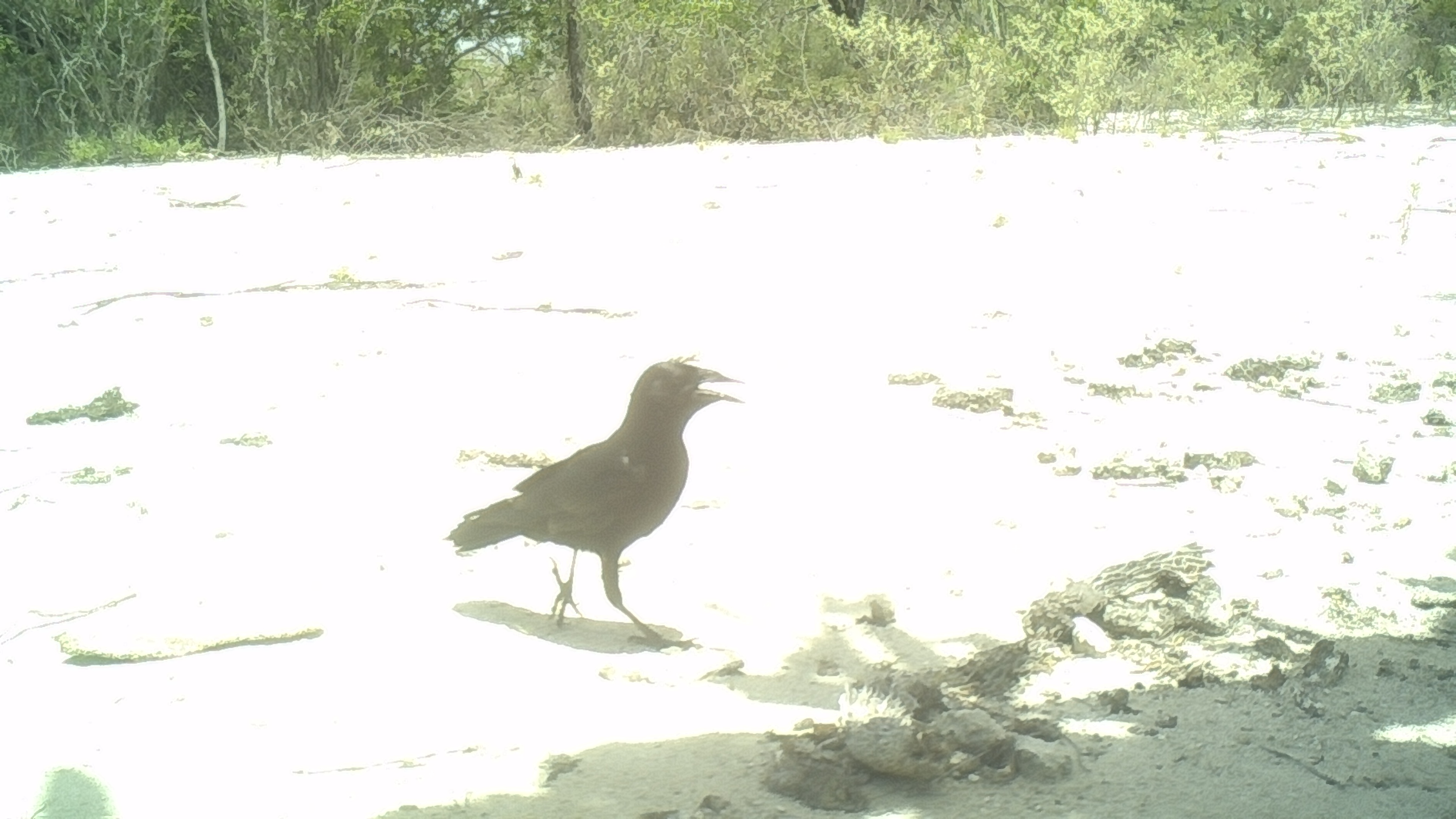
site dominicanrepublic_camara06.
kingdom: Animalia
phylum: Chordata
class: Aves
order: Passeriformes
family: Corvidae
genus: Corvus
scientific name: Corvus corax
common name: raven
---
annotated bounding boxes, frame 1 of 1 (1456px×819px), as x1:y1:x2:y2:
raven: 441:356:744:651